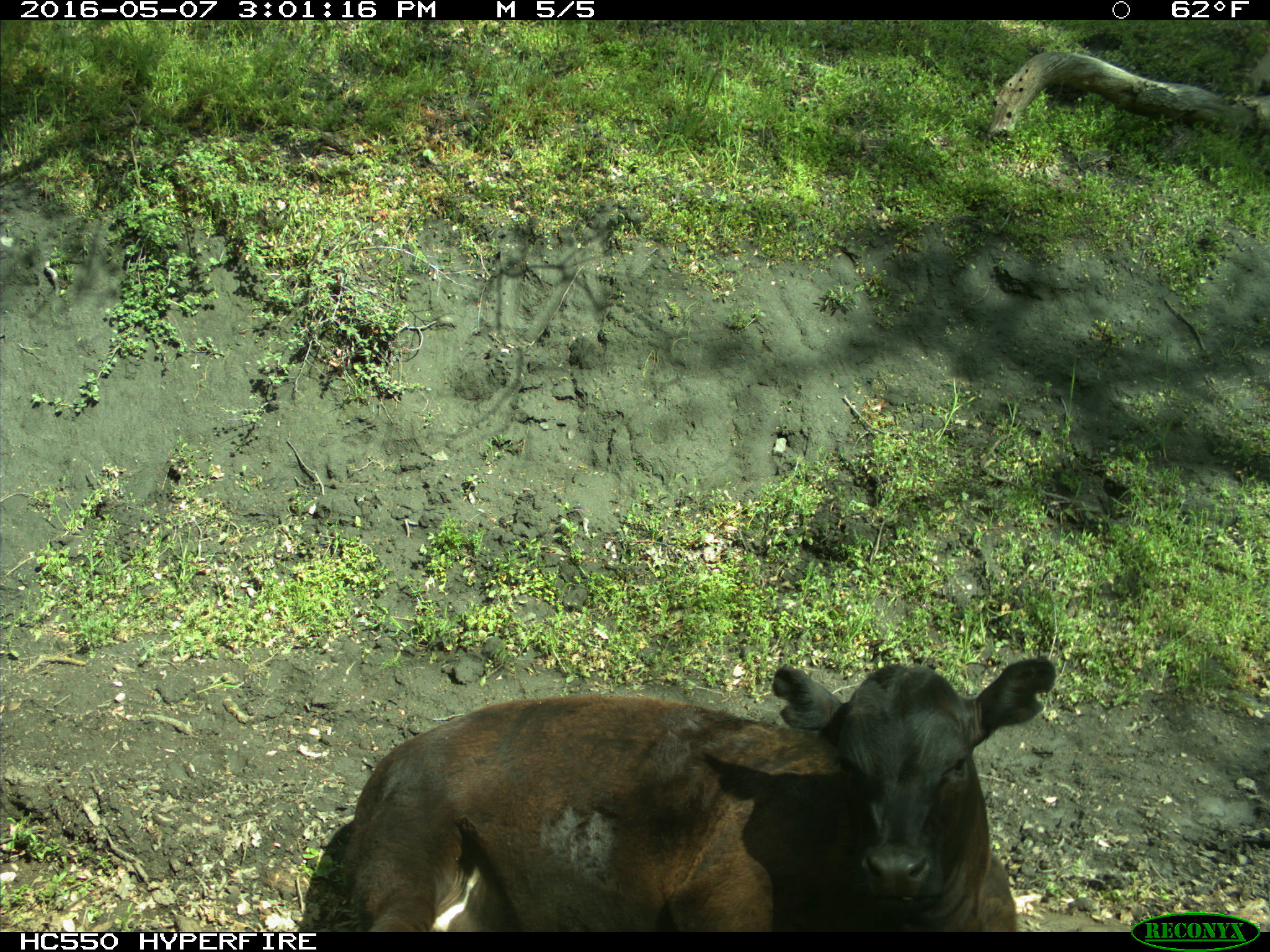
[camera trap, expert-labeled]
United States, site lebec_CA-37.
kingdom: Animalia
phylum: Chordata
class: Mammalia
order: Artiodactyla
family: Bovidae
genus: Bos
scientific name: Bos taurus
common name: domestic cow